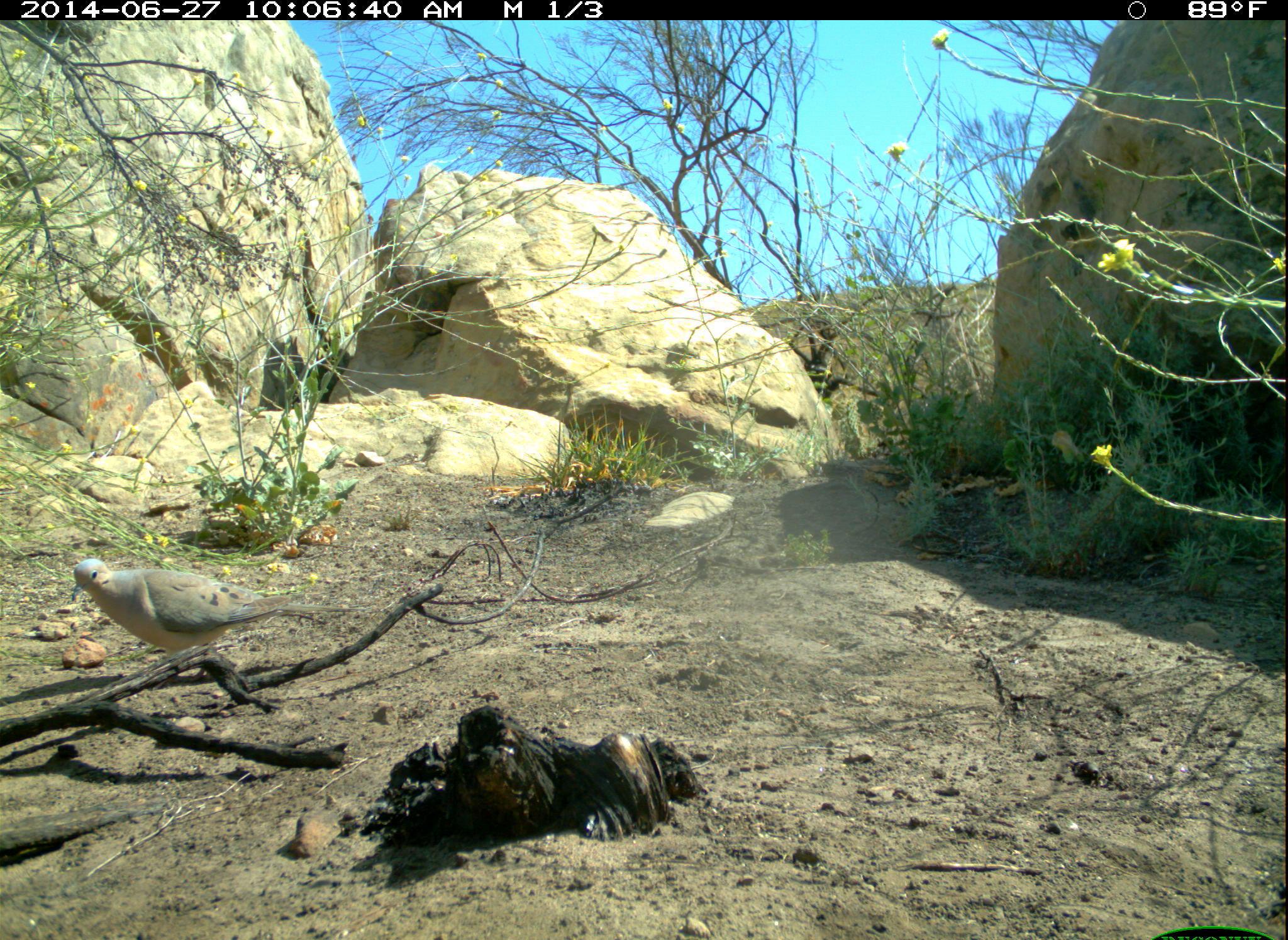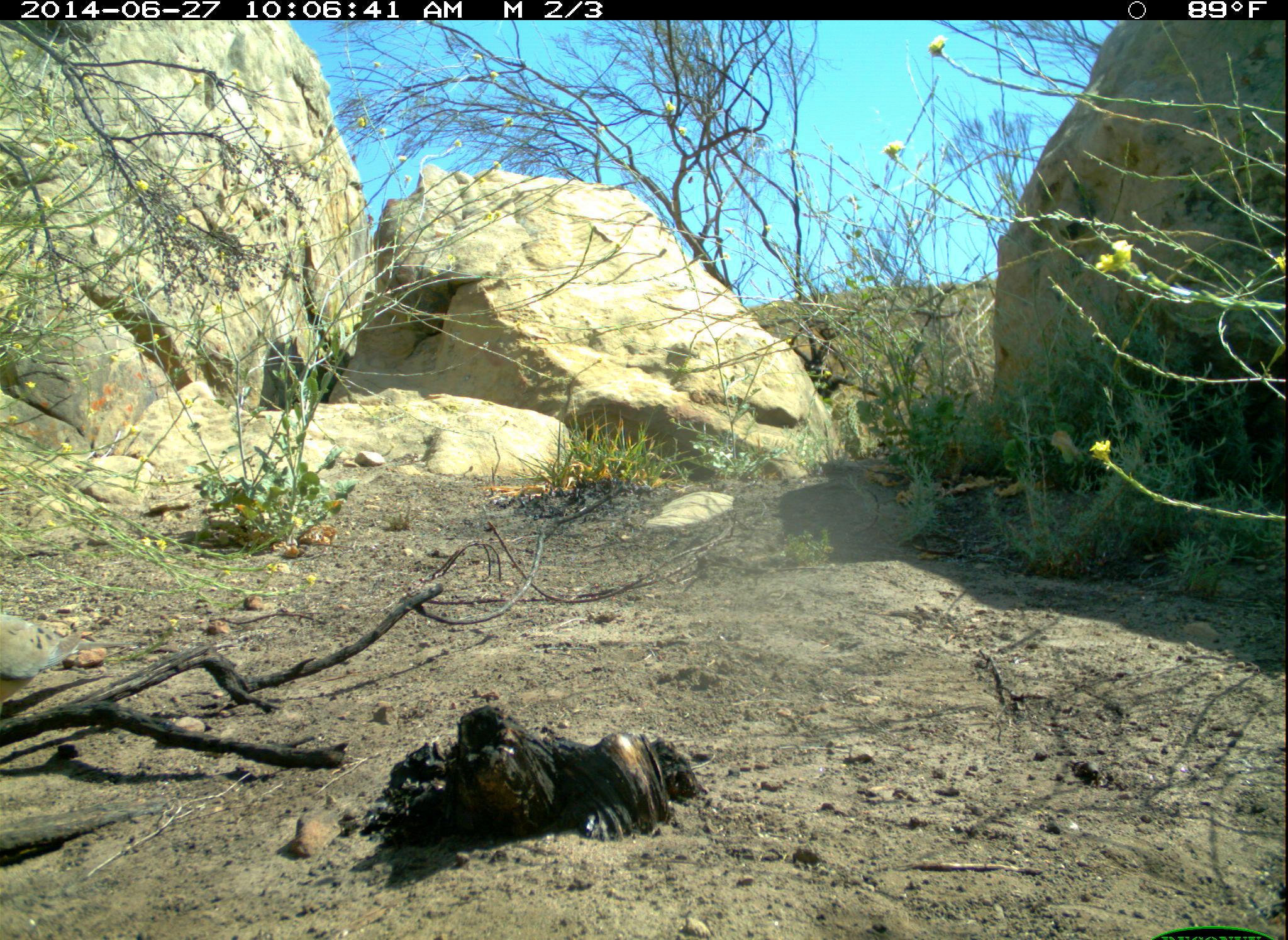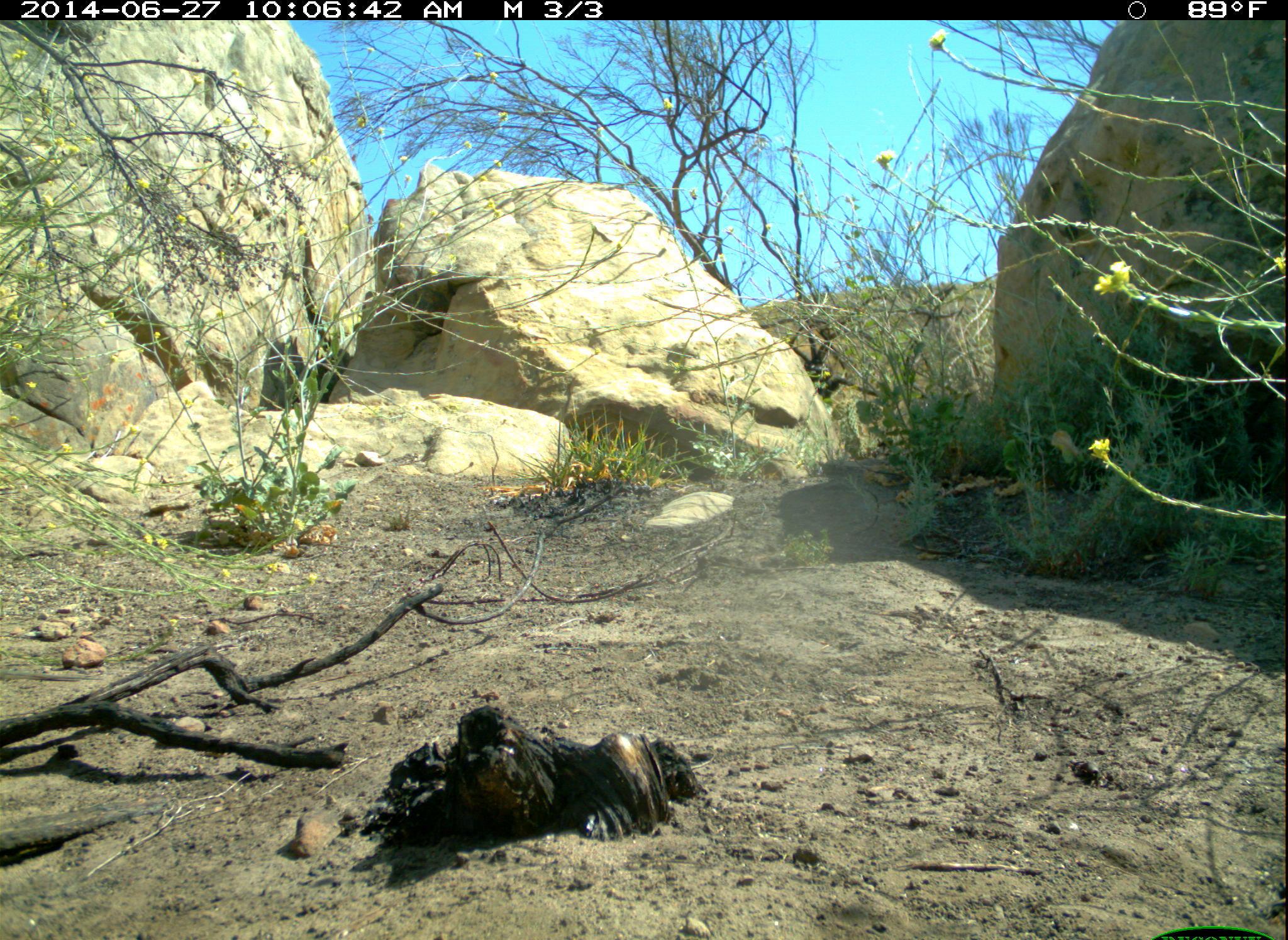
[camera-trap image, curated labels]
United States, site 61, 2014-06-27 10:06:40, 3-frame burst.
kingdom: Animalia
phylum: Chordata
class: Aves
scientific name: Aves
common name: bird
Bird (Aves).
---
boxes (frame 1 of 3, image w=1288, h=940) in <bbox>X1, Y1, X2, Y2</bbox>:
bird: <bbox>68, 541, 304, 665</bbox>